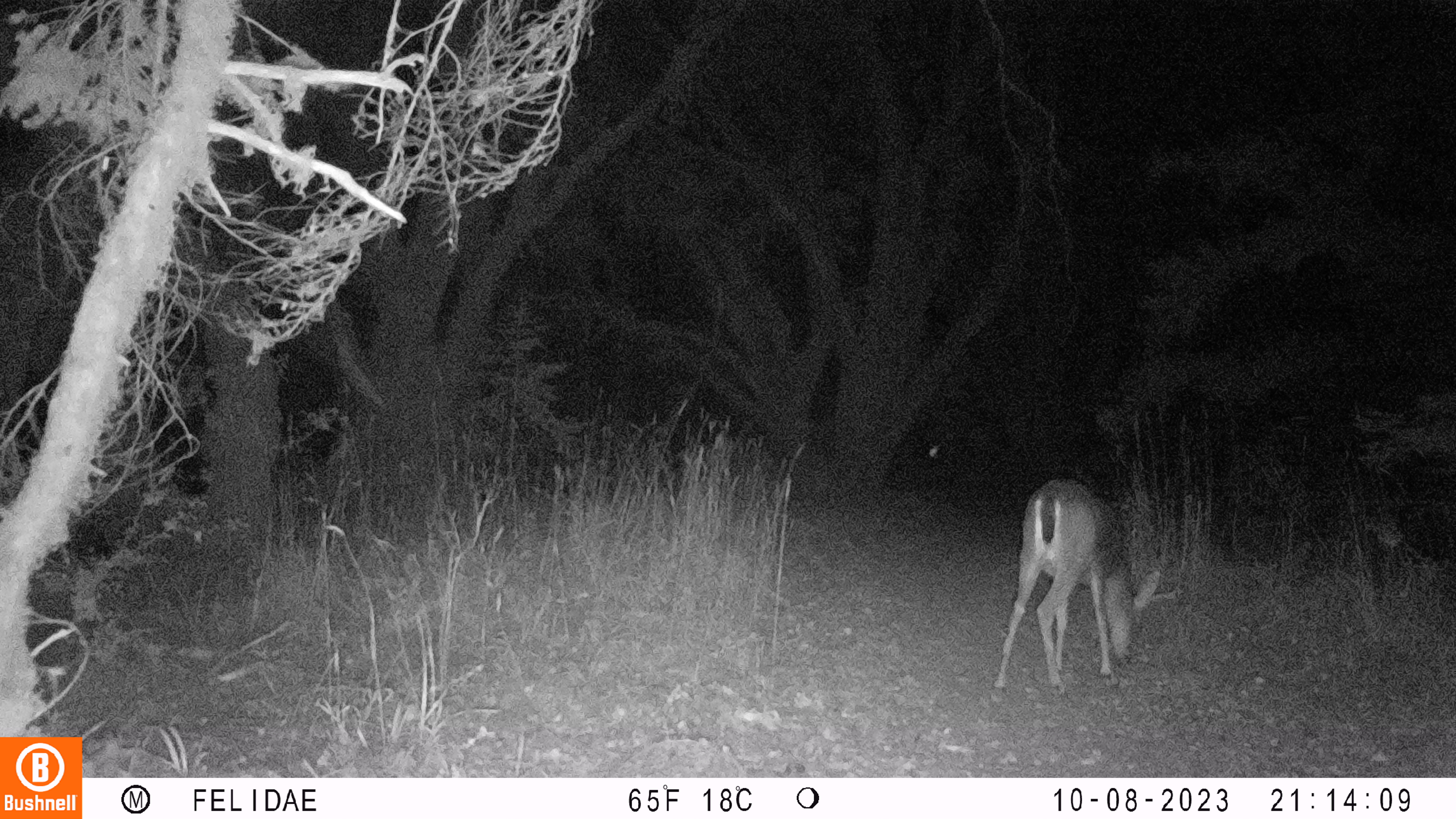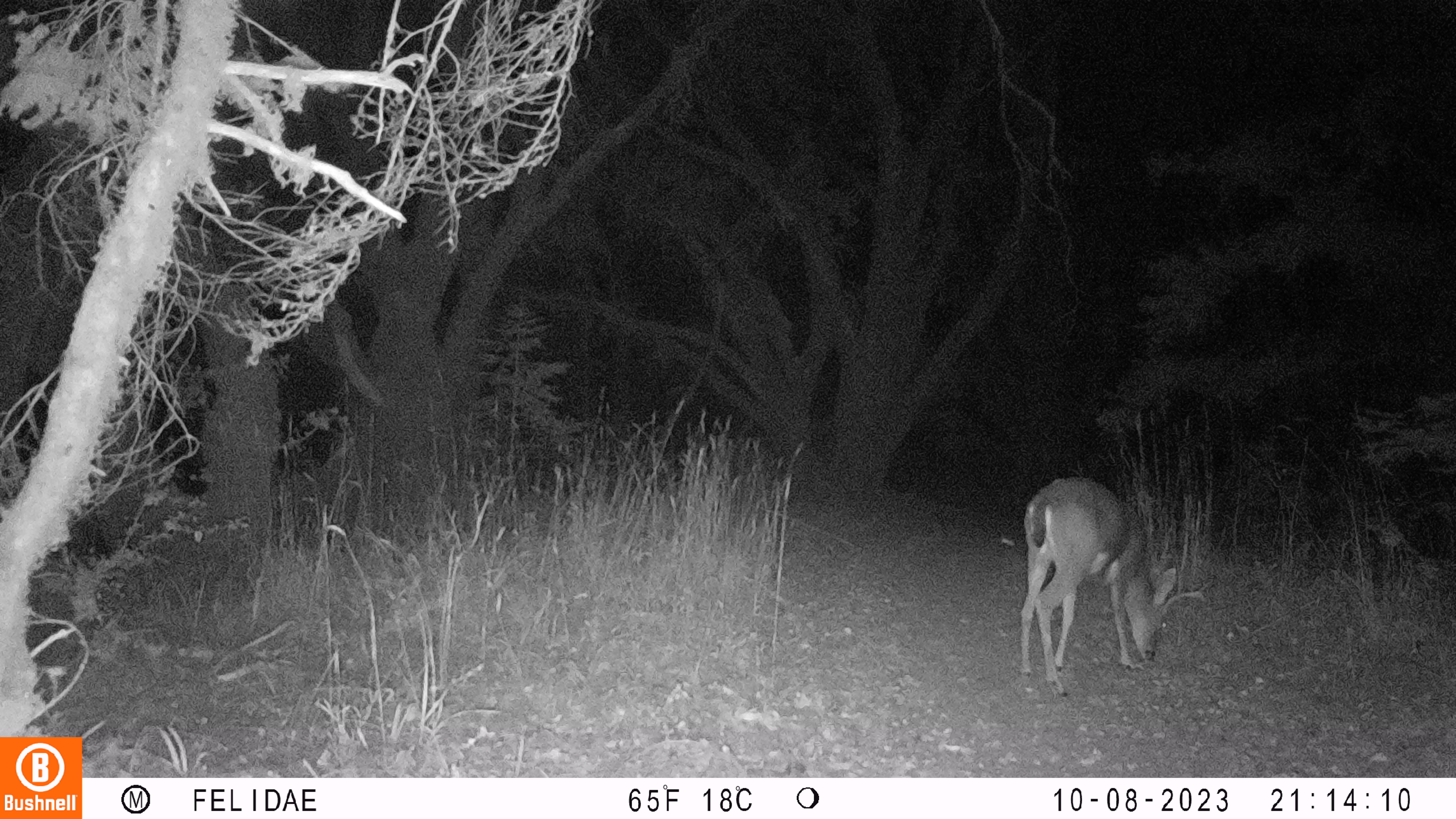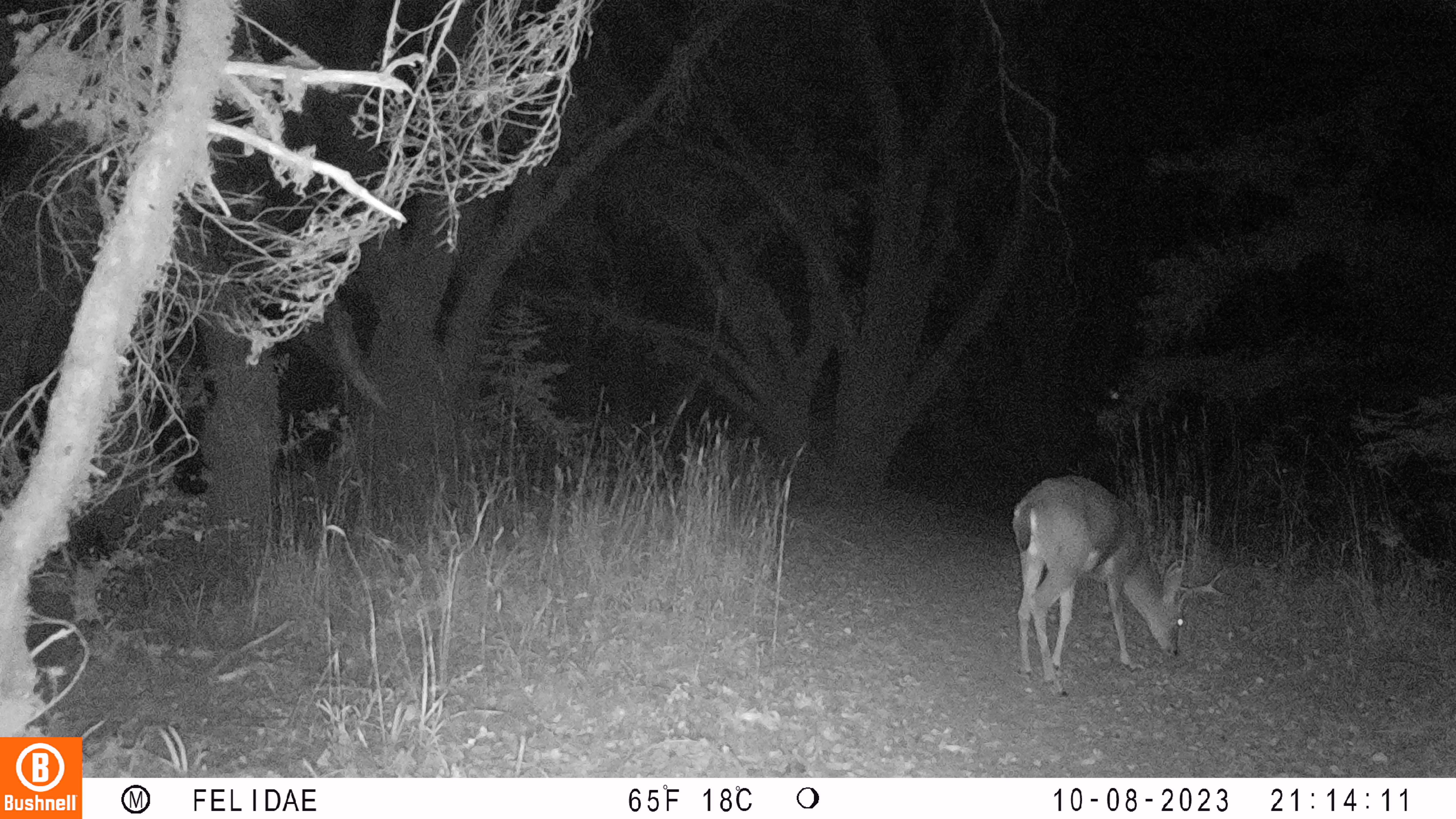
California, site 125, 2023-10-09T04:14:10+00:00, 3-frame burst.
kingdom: Animalia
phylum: Chordata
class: Mammalia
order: Artiodactyla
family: Cervidae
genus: Odocoileus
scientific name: Odocoileus hemionus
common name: mule deer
Mule deer (Odocoileus hemionus).